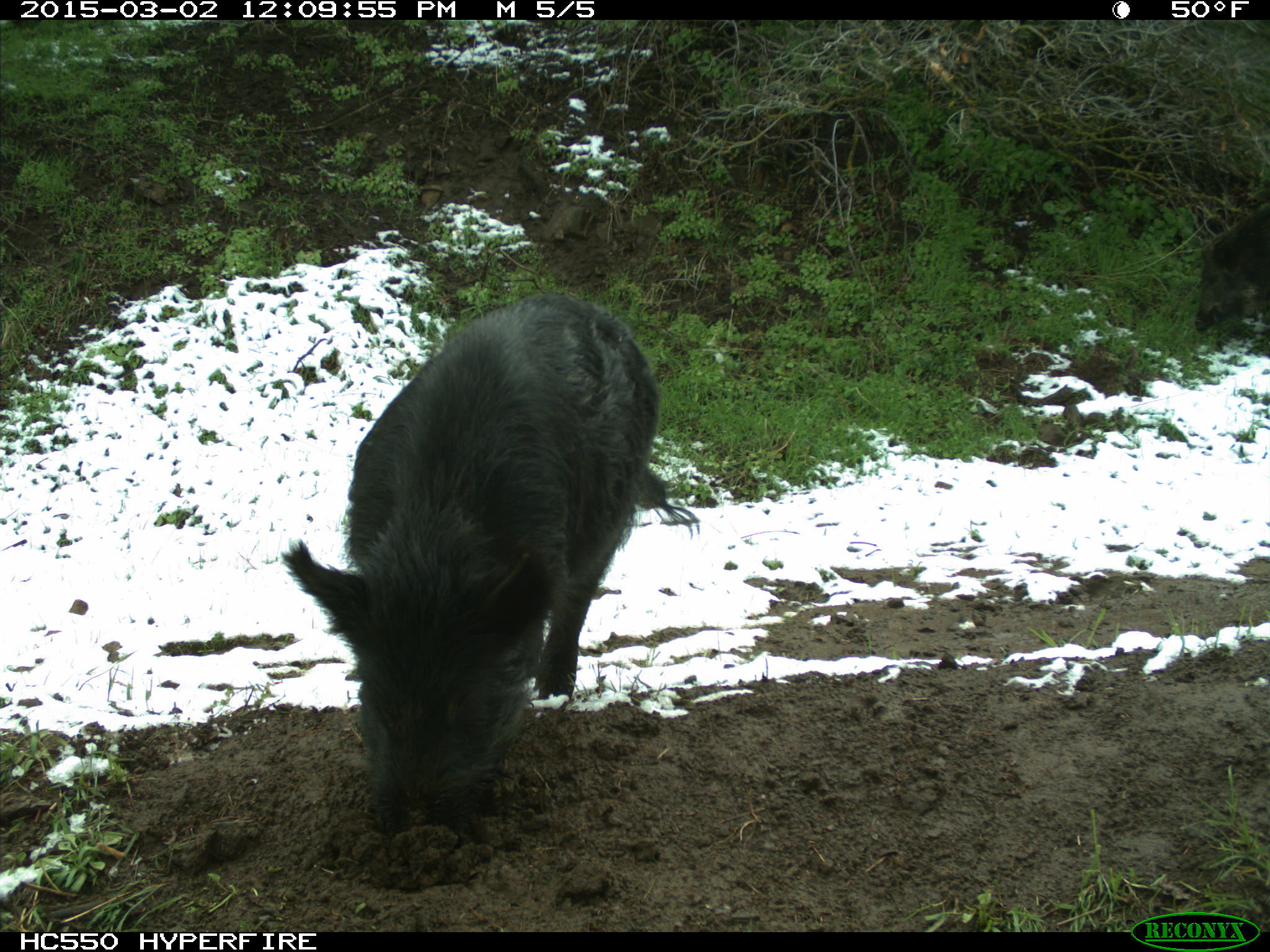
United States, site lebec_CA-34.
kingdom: Animalia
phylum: Chordata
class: Mammalia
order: Artiodactyla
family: Suidae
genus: Sus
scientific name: Sus scrofa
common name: wild boar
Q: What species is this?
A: Sus scrofa (wild boar).